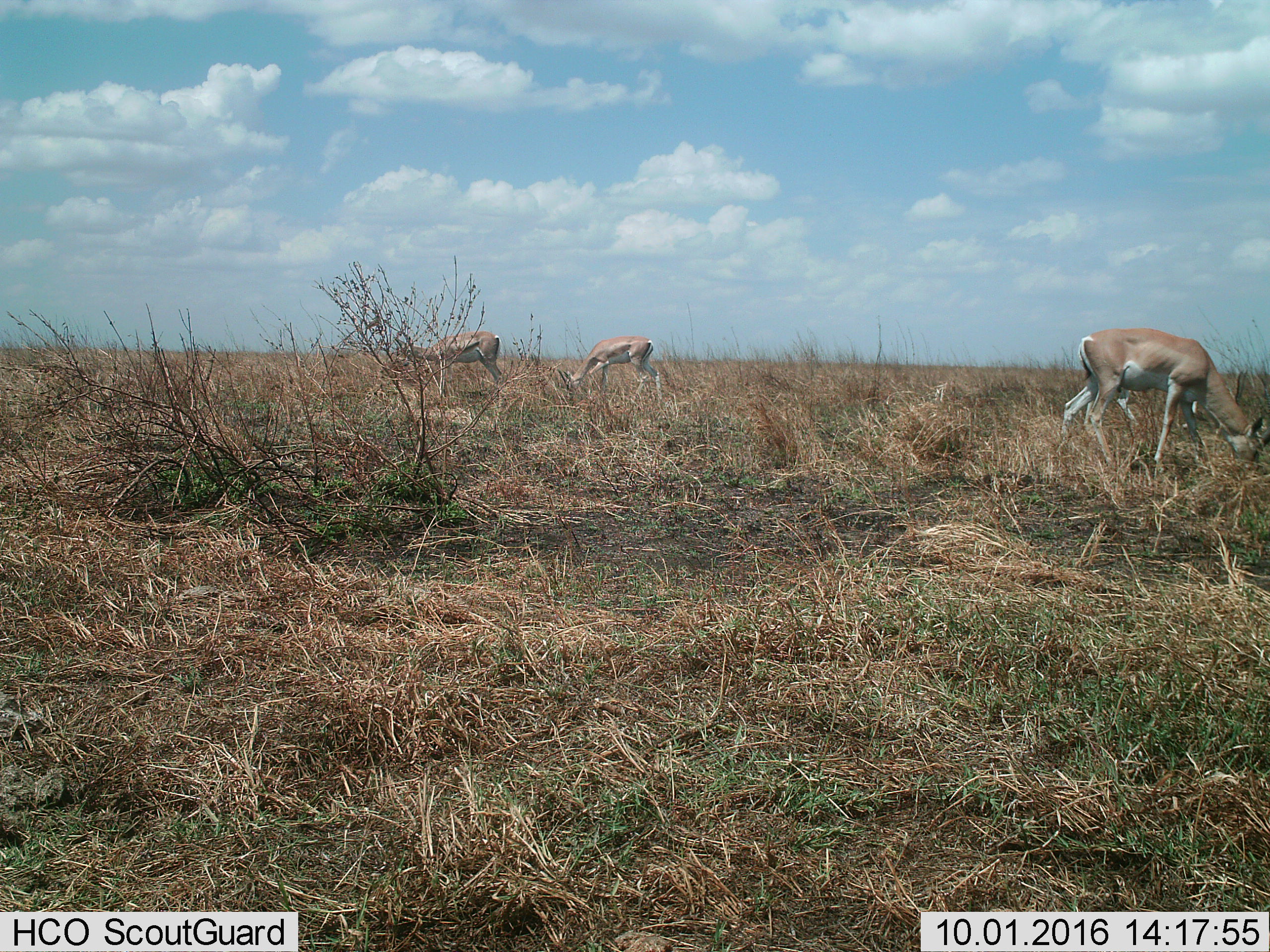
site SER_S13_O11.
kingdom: Animalia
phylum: Chordata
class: Mammalia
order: Artiodactyla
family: Bovidae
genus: Nanger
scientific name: Nanger granti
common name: grant's gazelle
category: gazellegrants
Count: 4.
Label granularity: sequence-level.